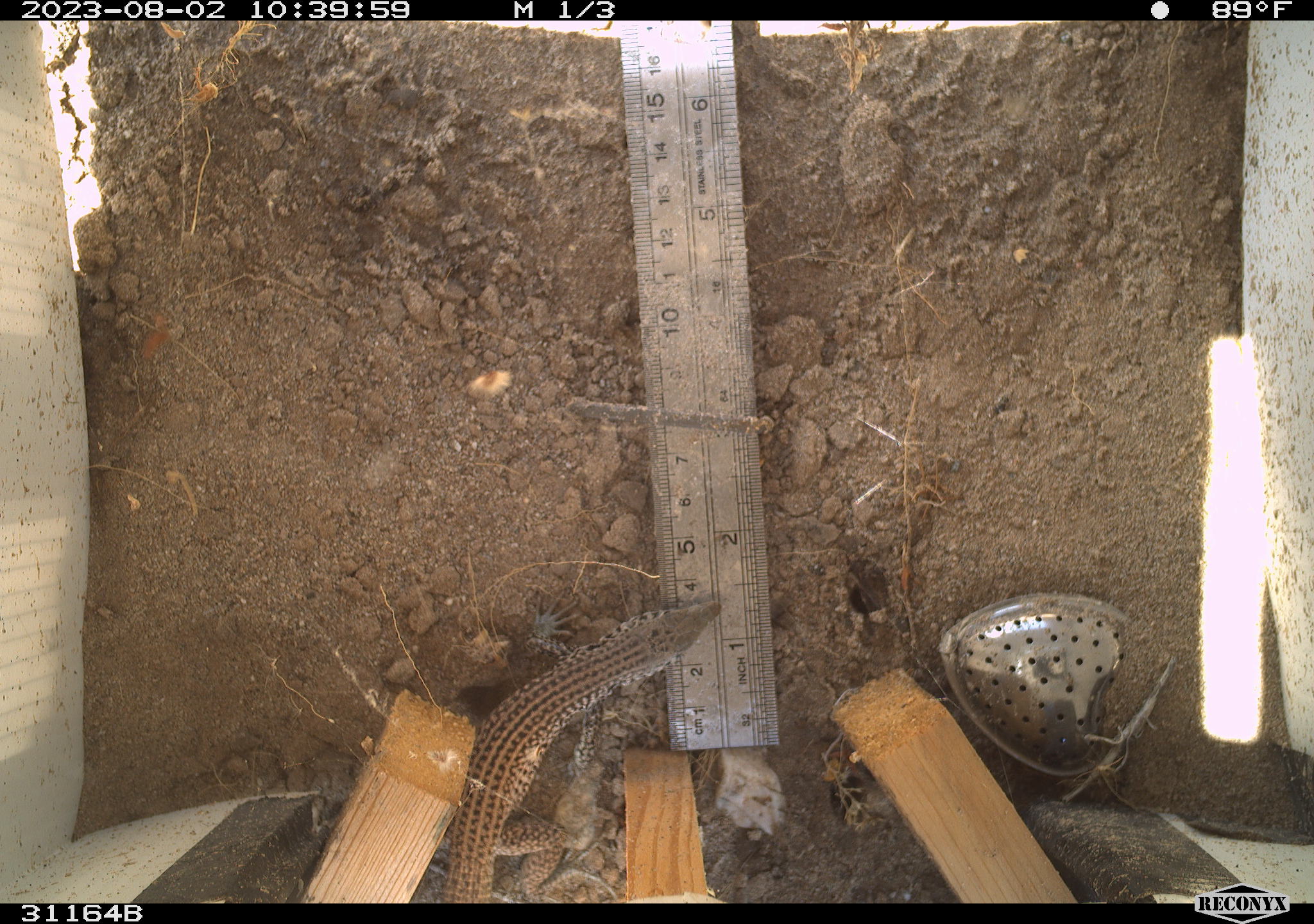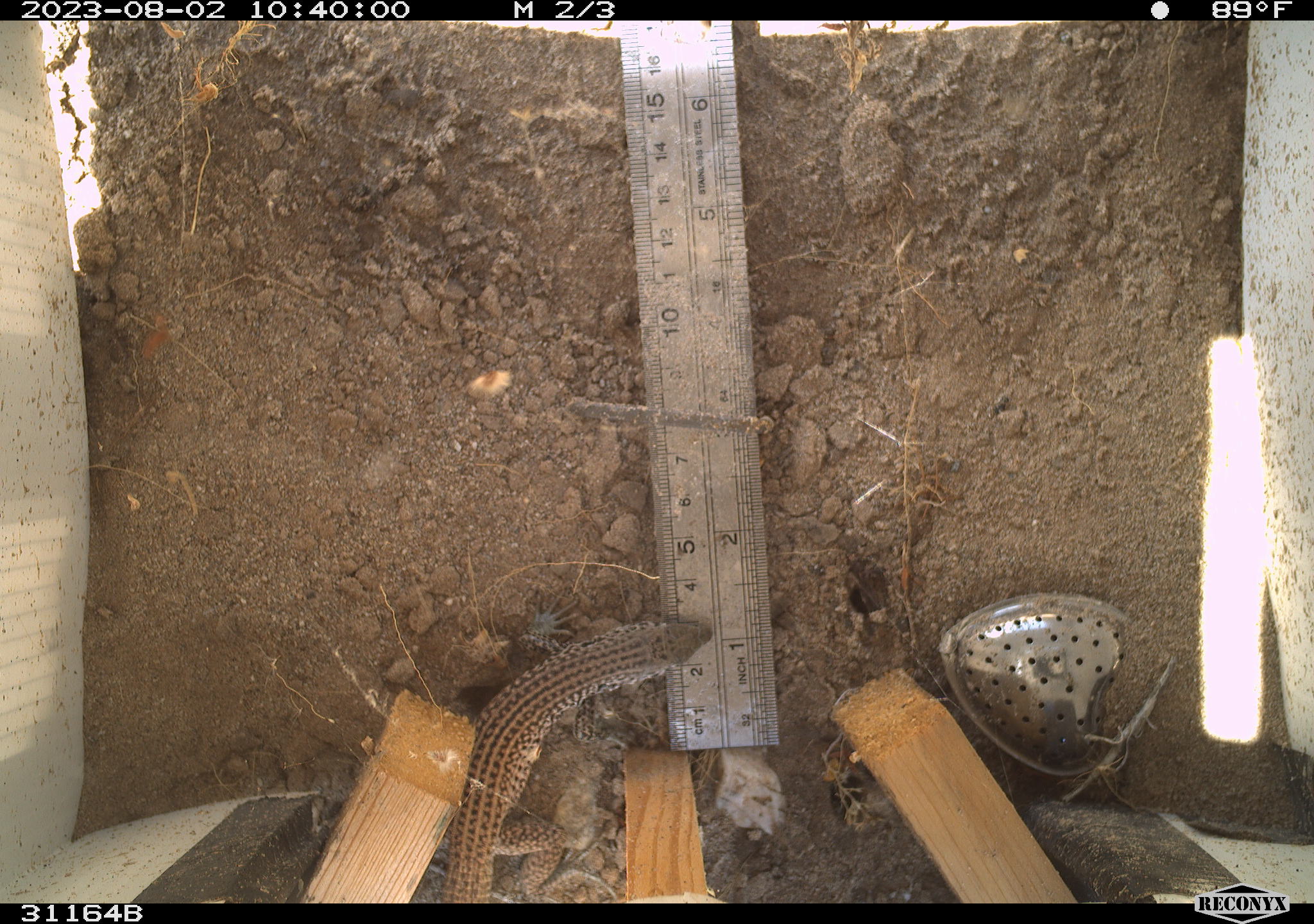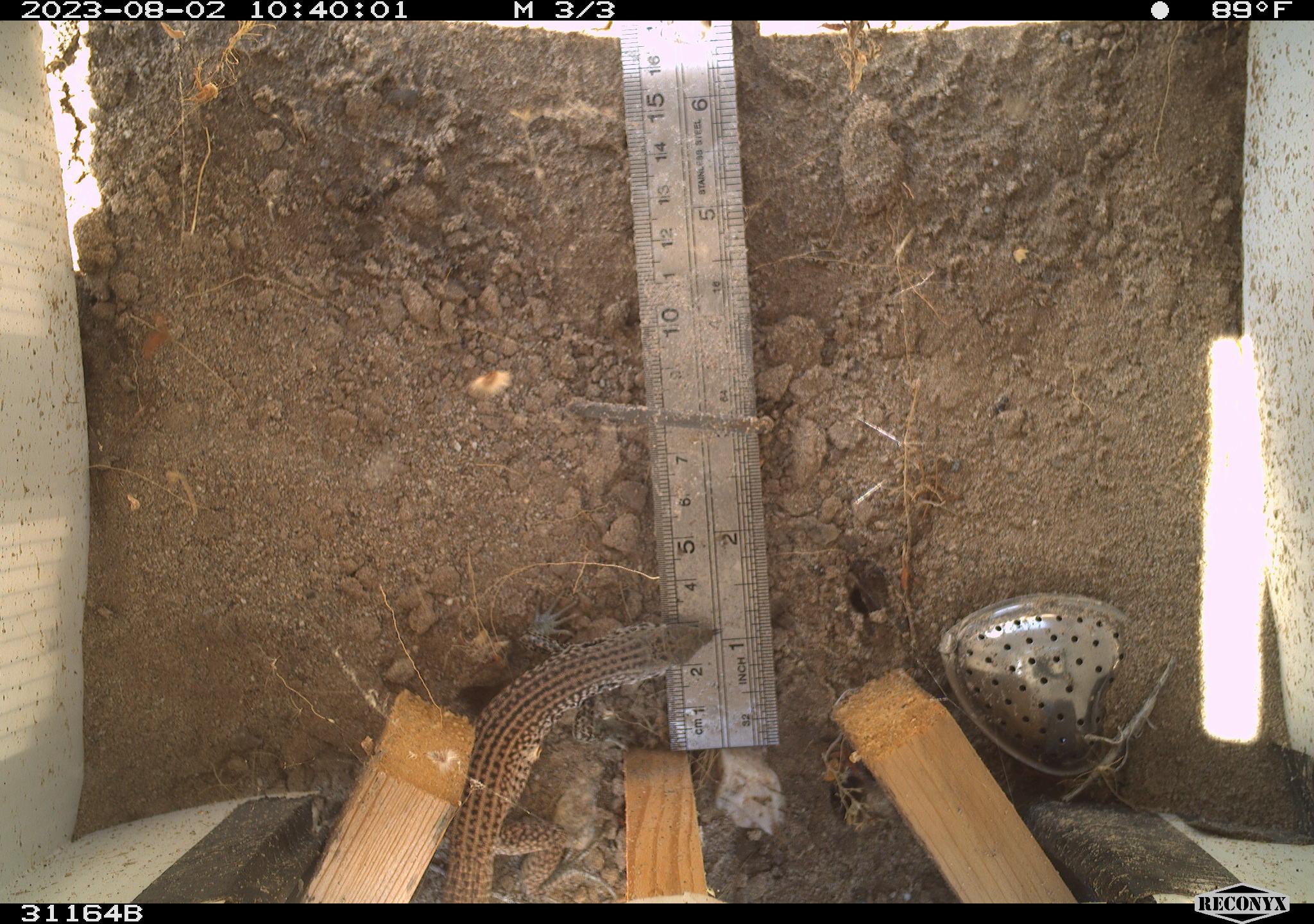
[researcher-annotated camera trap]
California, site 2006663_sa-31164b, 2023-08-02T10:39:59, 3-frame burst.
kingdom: Animalia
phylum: Chordata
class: Reptilia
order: Squamata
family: Teiidae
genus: Aspidoscelis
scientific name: Aspidoscelis tigris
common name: western whiptail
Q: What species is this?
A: Western whiptail (Aspidoscelis tigris).